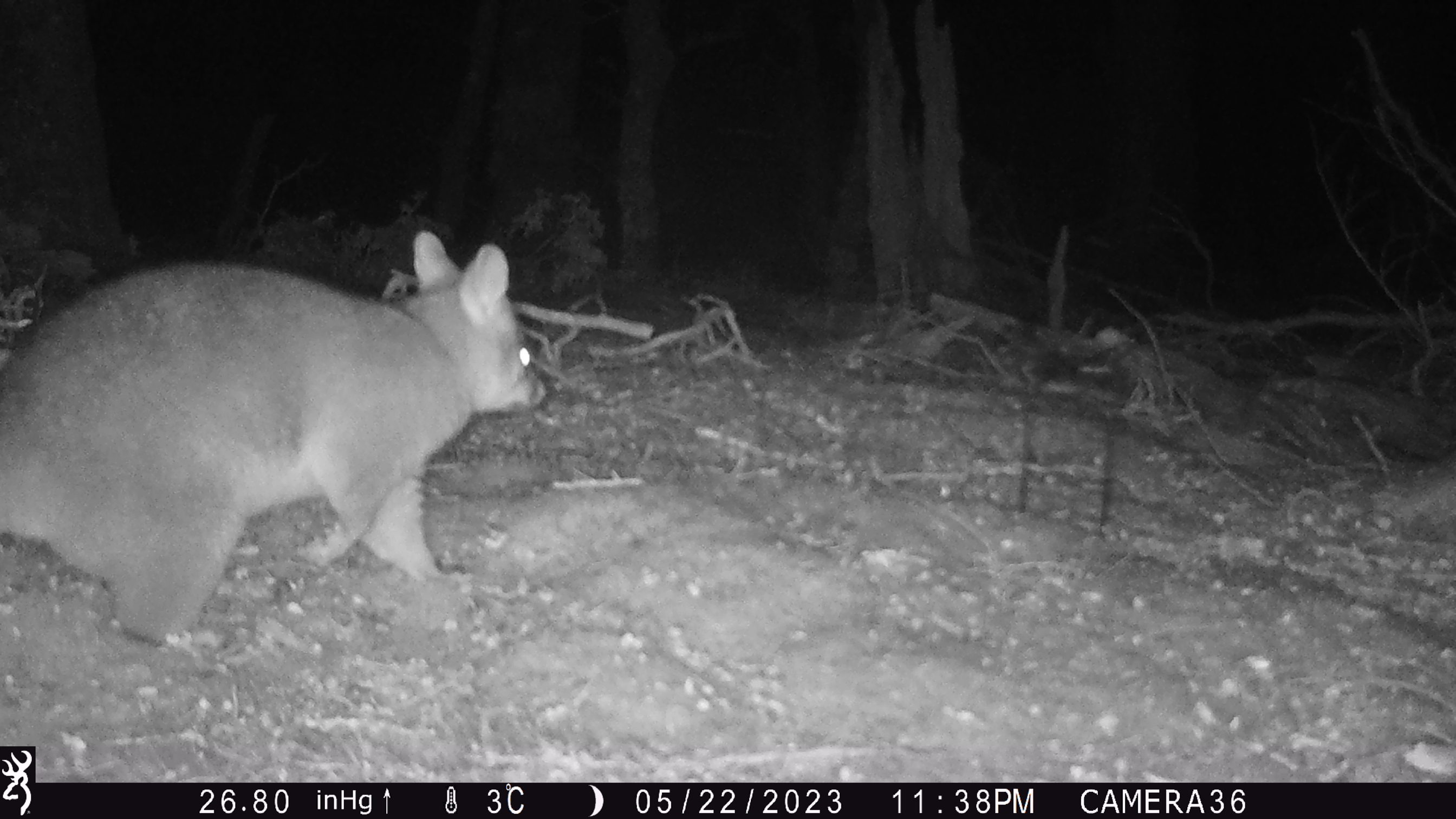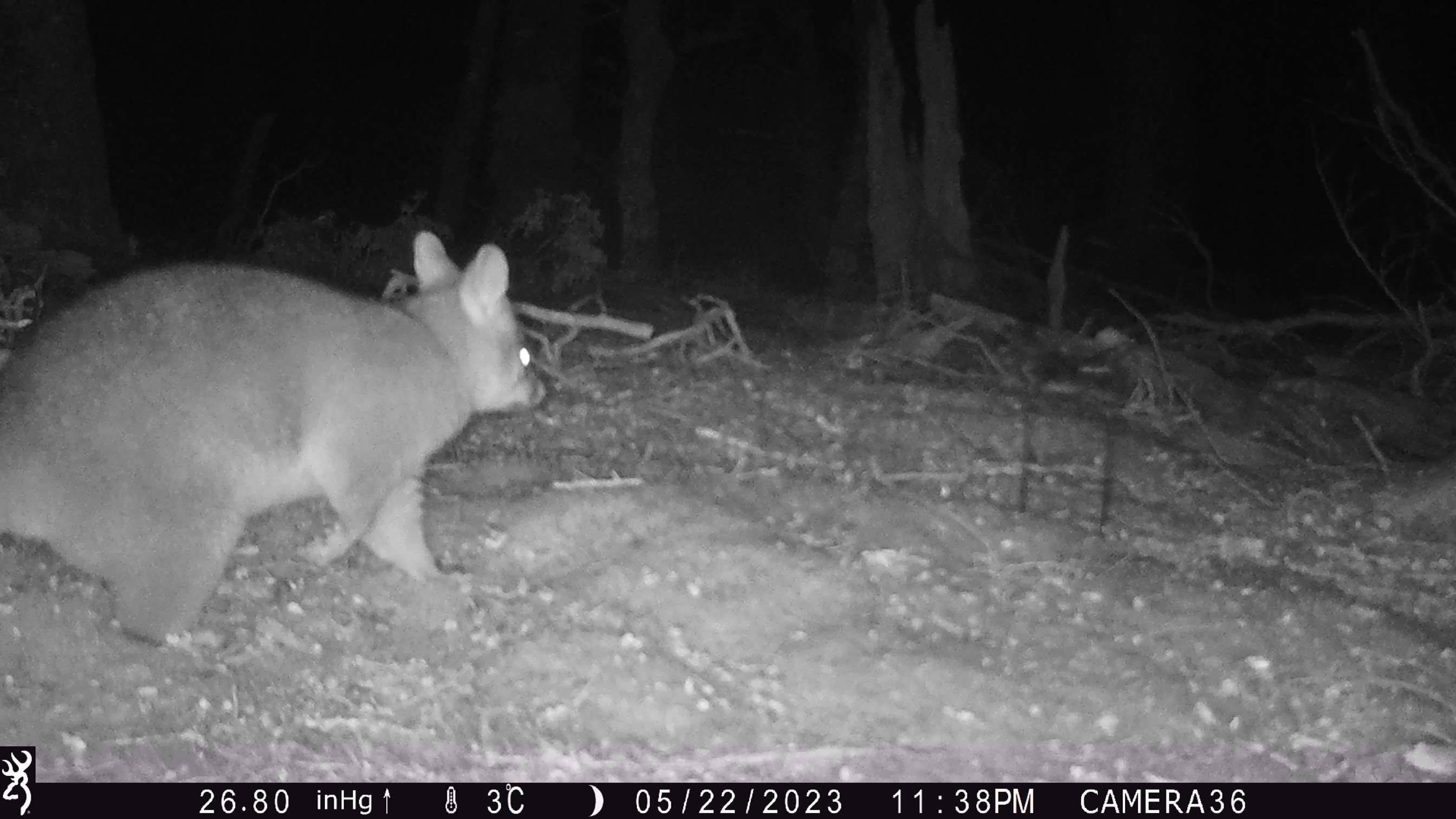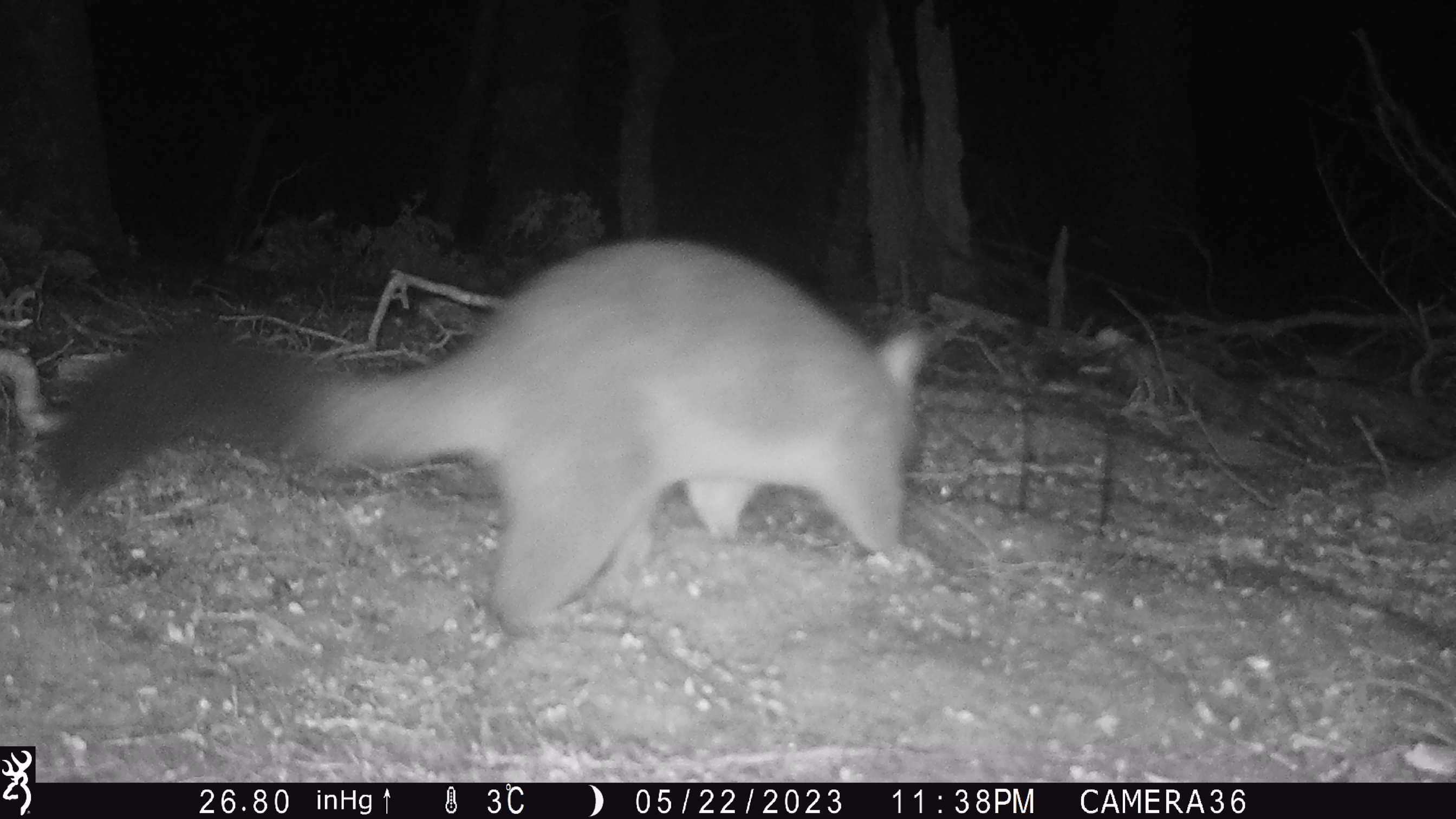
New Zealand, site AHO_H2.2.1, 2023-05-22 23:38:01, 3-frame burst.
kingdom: Animalia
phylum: Chordata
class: Mammalia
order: Diprotodontia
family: Phalangeridae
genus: Trichosurus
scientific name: Trichosurus vulpecula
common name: common brushtail possum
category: possum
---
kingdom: Animalia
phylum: Chordata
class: Mammalia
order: Carnivora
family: Mustelidae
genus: Mustela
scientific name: Mustela erminea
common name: stoat